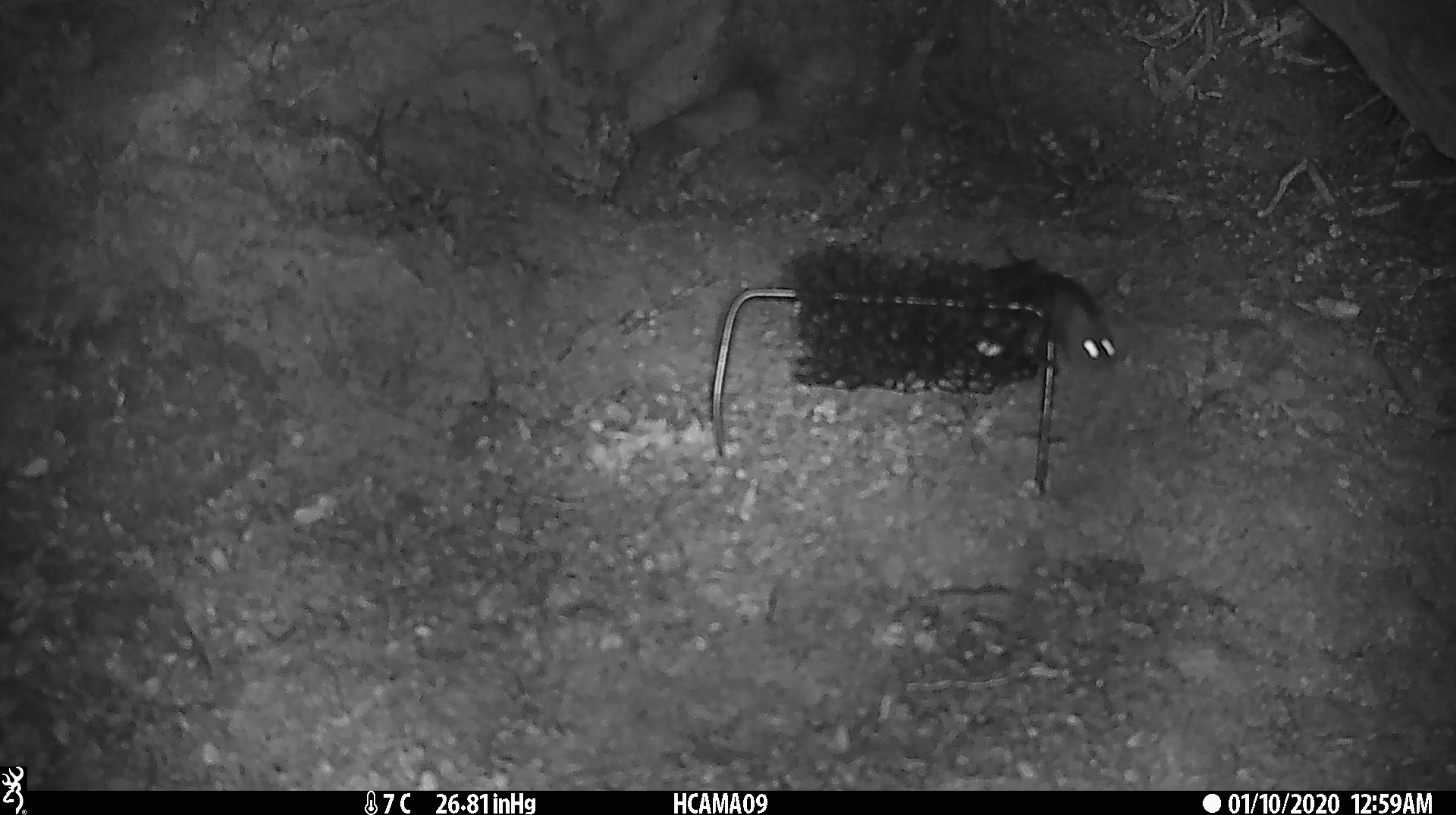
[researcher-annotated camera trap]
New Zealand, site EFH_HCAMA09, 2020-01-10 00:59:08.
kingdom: Animalia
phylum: Chordata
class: Mammalia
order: Rodentia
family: Muridae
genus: Mus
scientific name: Mus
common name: mouse